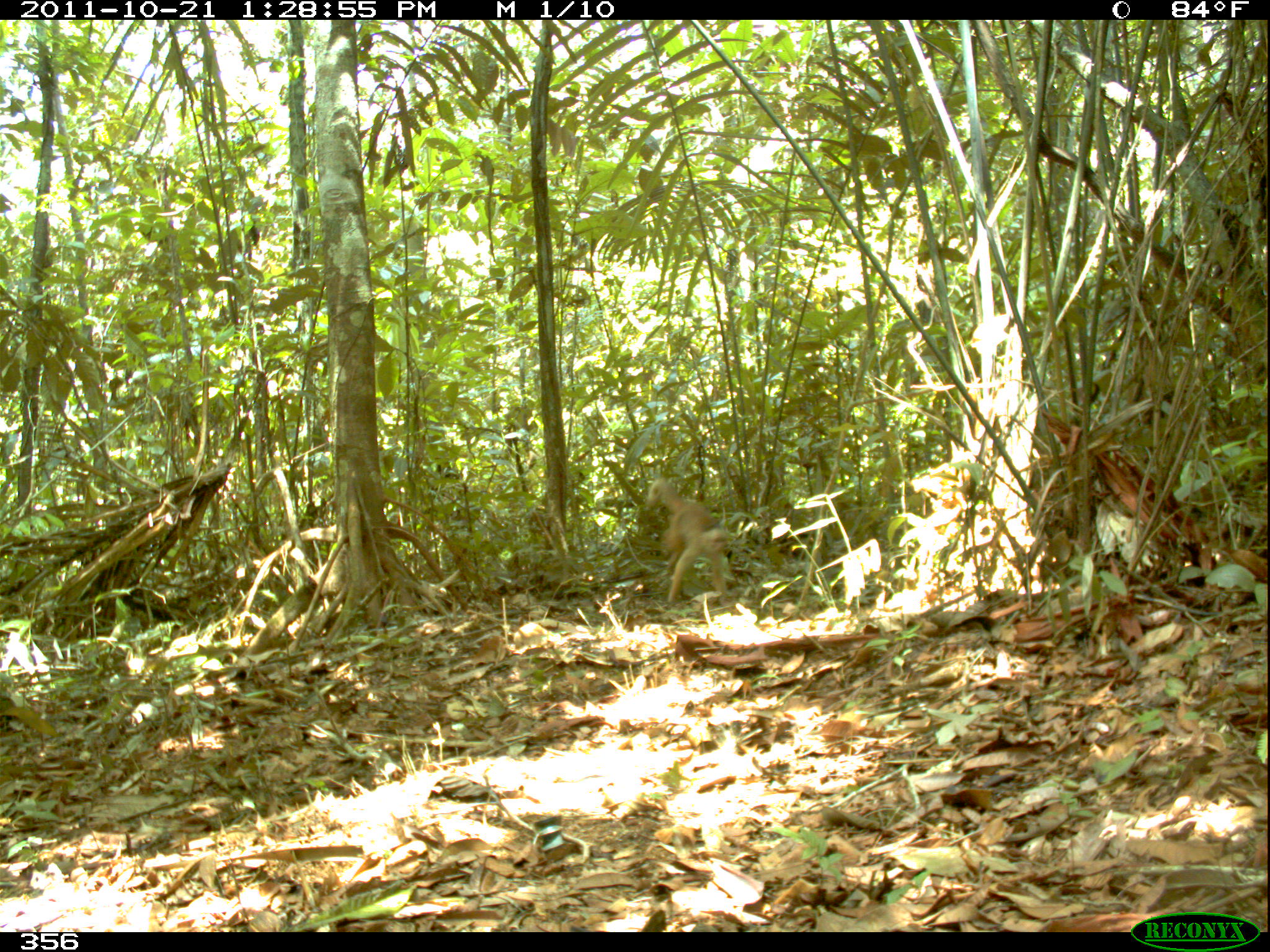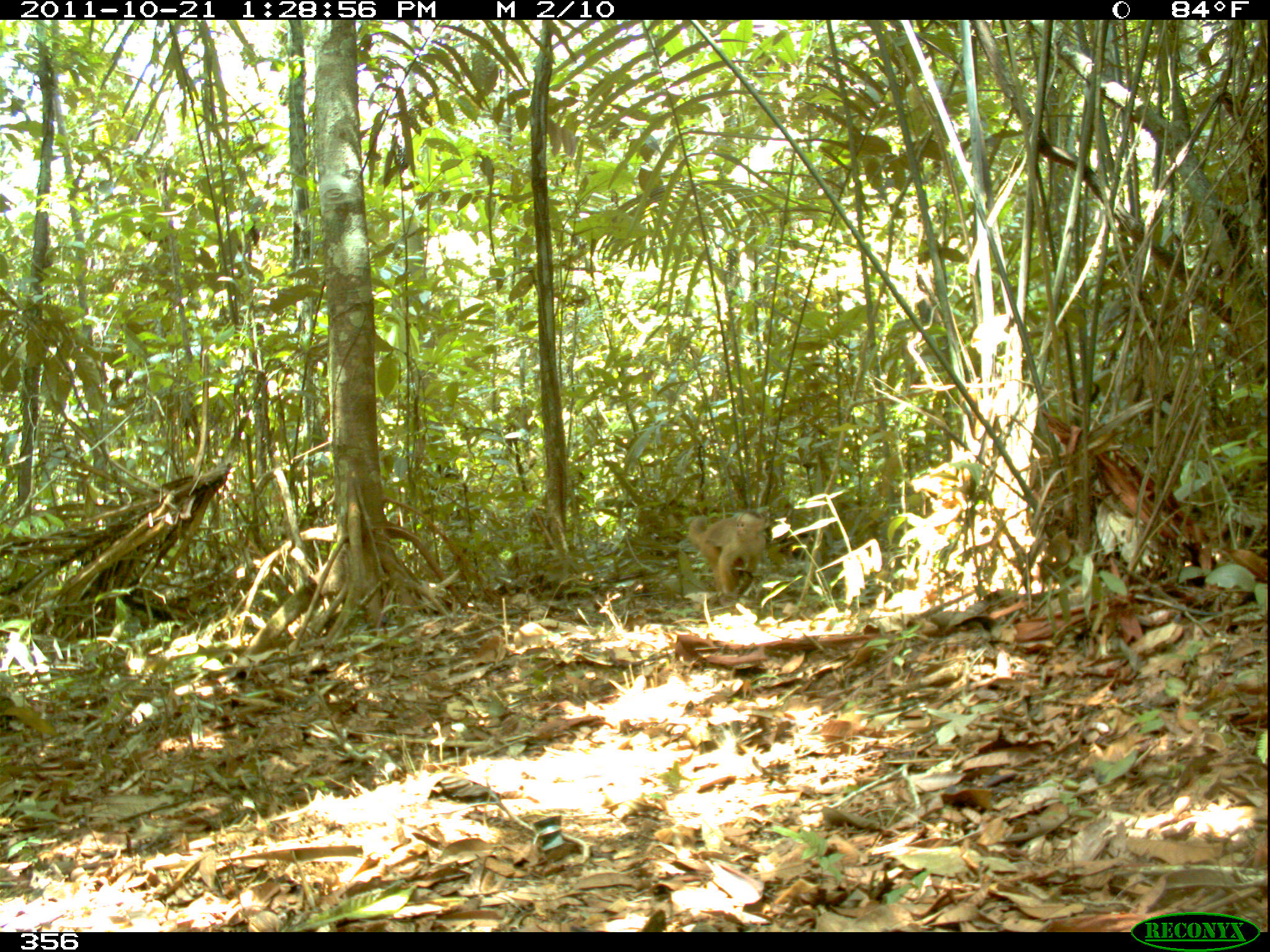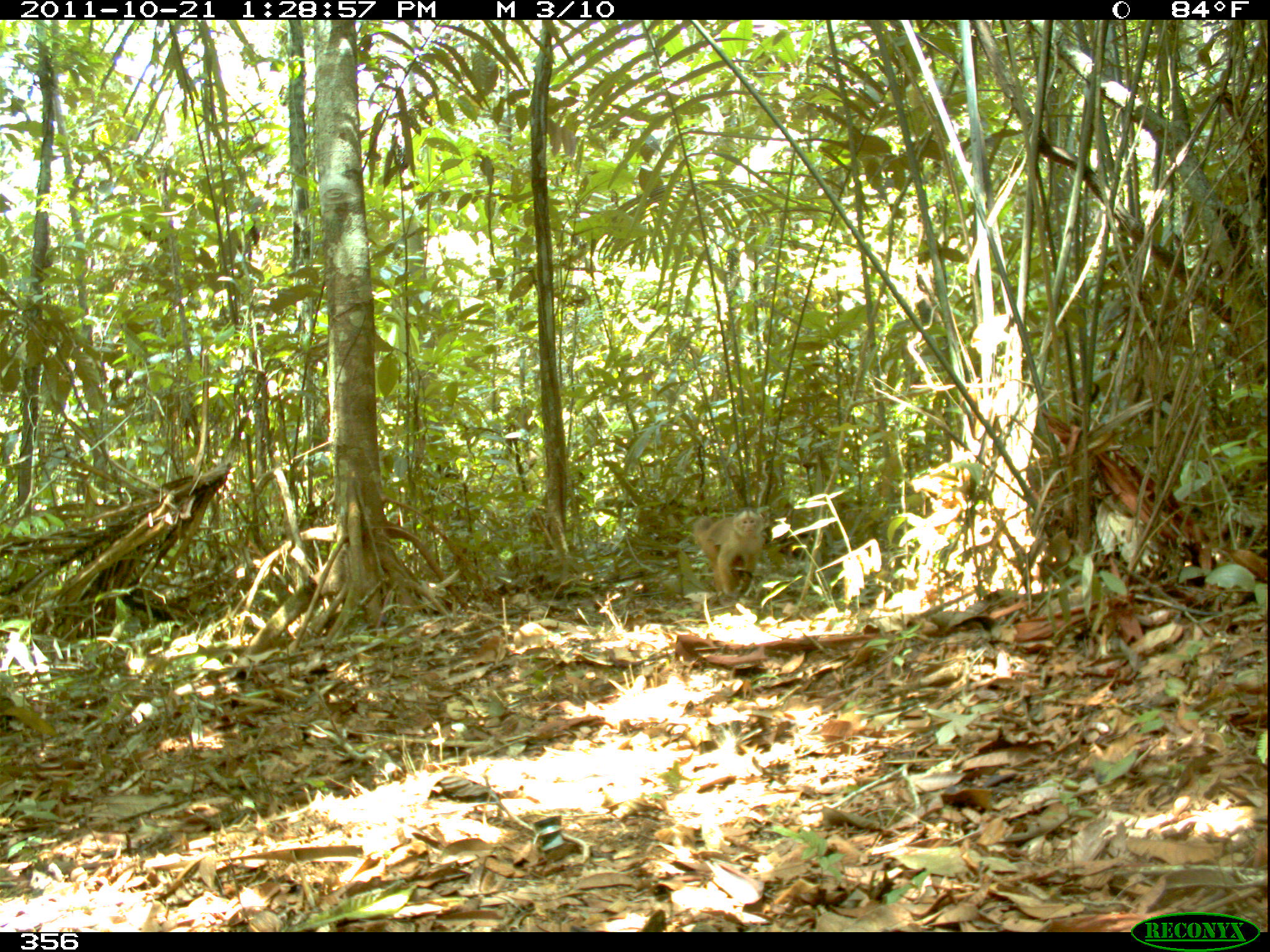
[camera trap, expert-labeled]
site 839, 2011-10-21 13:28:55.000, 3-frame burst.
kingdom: Animalia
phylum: Chordata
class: Mammalia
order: Primates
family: Cebidae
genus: Cebus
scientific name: Cebus albifrons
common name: white-fronted capuchin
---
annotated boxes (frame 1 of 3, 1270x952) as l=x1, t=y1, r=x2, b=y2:
cebus albifrons: l=643, t=477, r=731, b=606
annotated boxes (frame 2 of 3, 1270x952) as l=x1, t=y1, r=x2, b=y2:
cebus albifrons: l=689, t=512, r=767, b=595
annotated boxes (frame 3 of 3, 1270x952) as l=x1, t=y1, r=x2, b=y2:
cebus albifrons: l=693, t=508, r=765, b=606